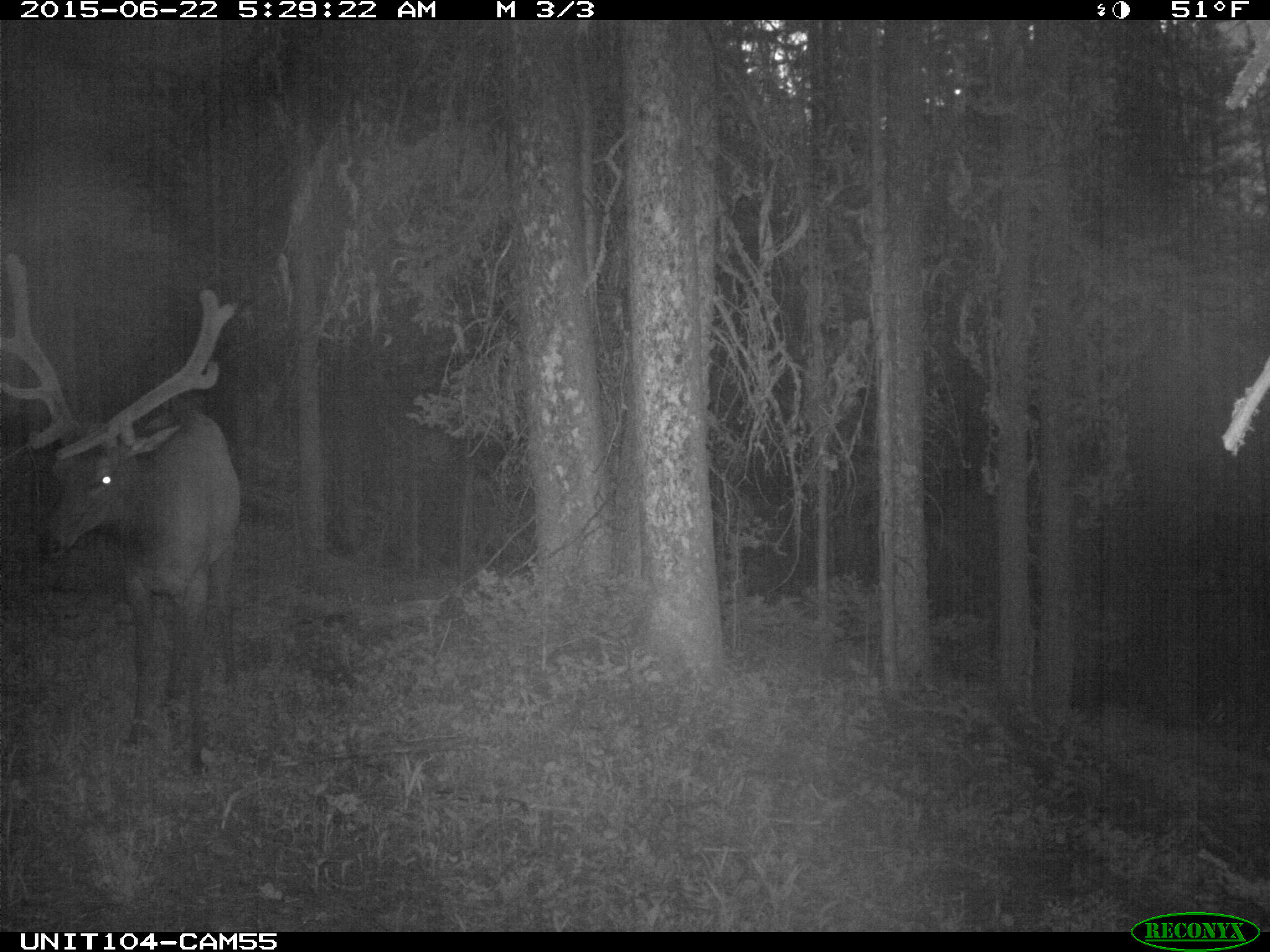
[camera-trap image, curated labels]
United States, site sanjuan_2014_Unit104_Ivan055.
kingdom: Animalia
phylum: Chordata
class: Mammalia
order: Artiodactyla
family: Cervidae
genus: Cervus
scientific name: Cervus elaphus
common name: red deer